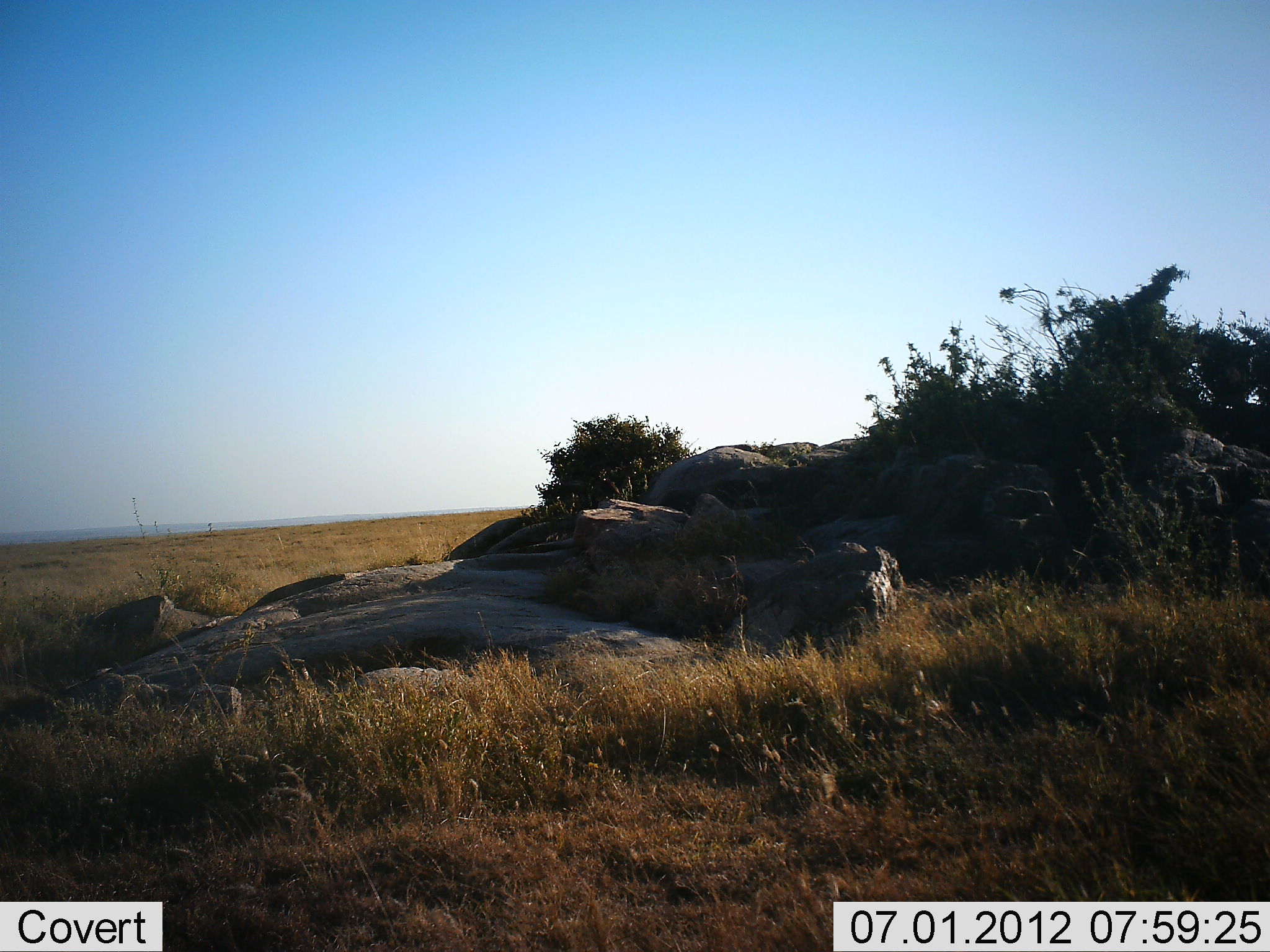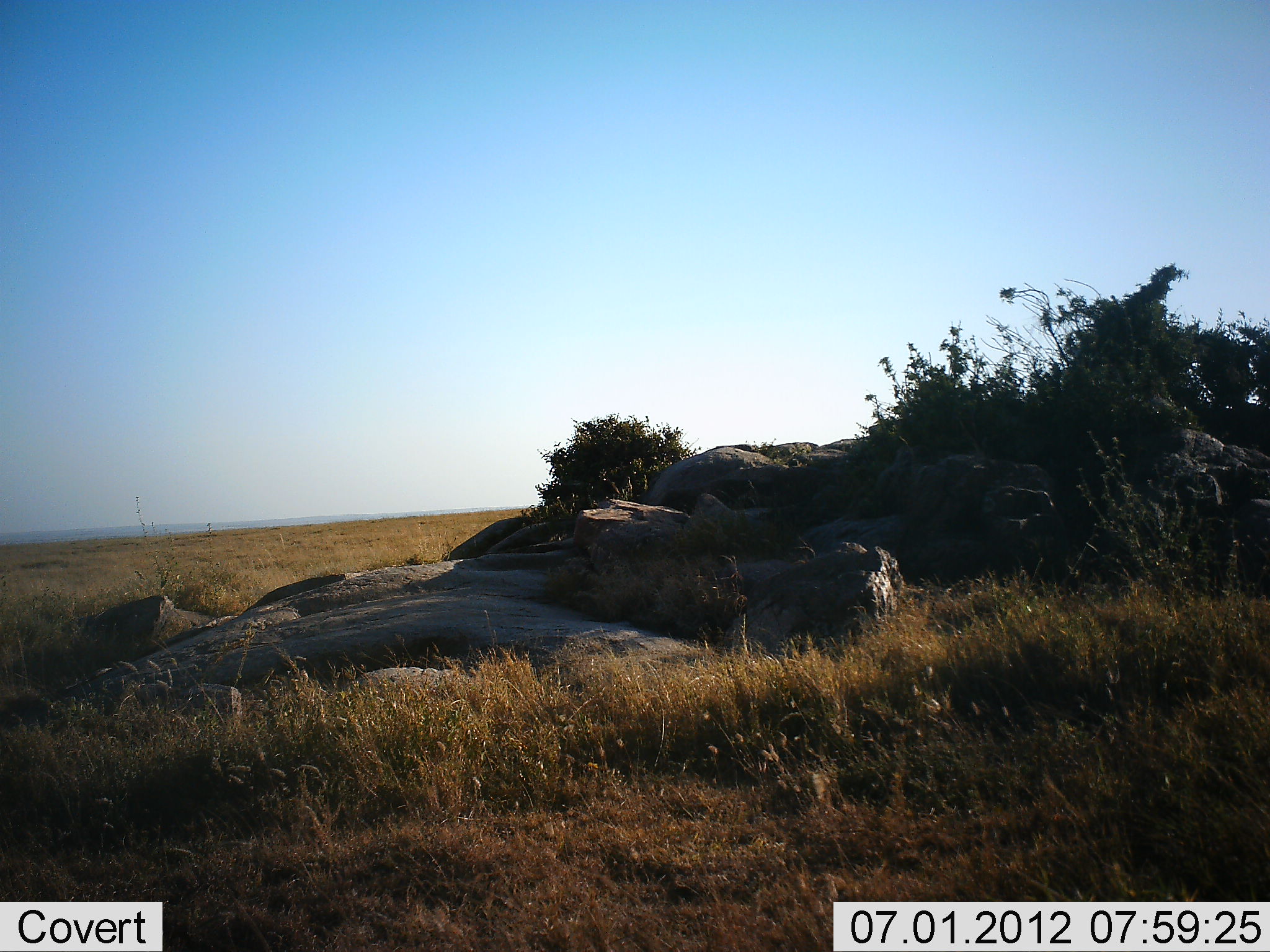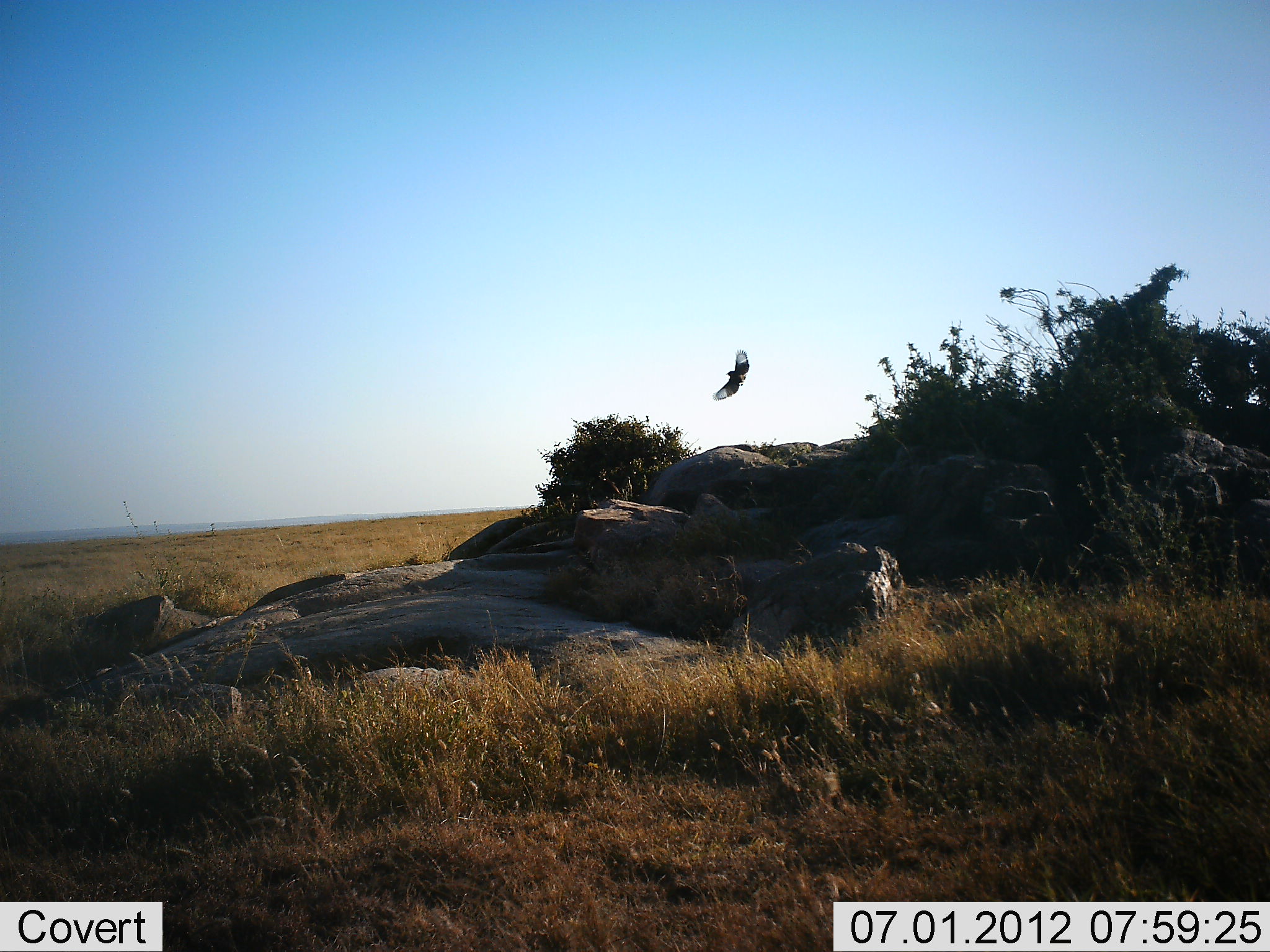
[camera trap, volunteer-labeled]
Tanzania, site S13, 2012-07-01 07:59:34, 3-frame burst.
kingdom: Animalia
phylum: Chordata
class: Aves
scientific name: Aves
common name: bird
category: otherbird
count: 1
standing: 0%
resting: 0%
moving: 100%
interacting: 0%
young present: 0%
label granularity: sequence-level